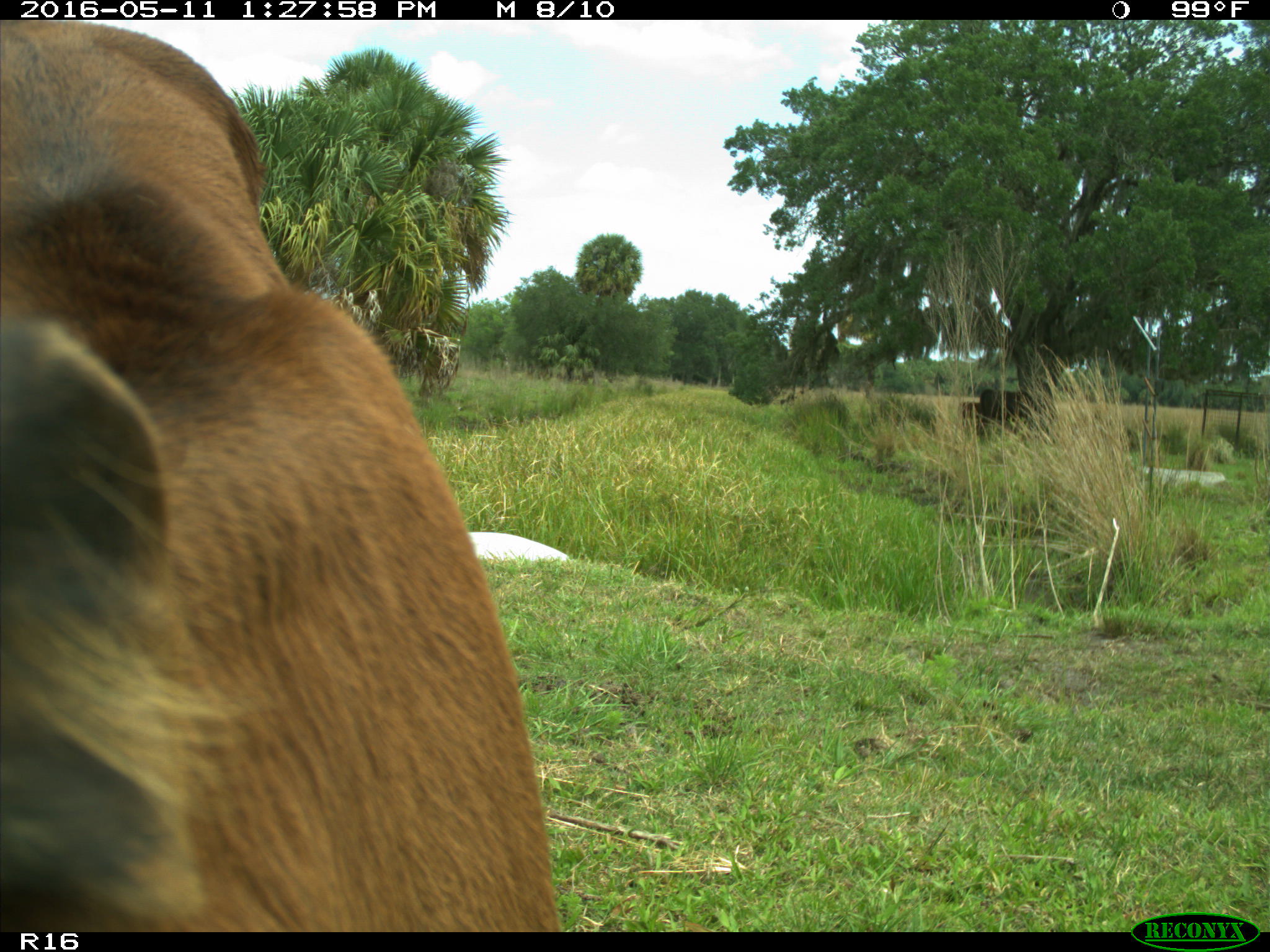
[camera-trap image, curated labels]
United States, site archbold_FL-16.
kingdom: Animalia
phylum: Chordata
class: Mammalia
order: Artiodactyla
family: Bovidae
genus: Bos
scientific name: Bos taurus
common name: domestic cow